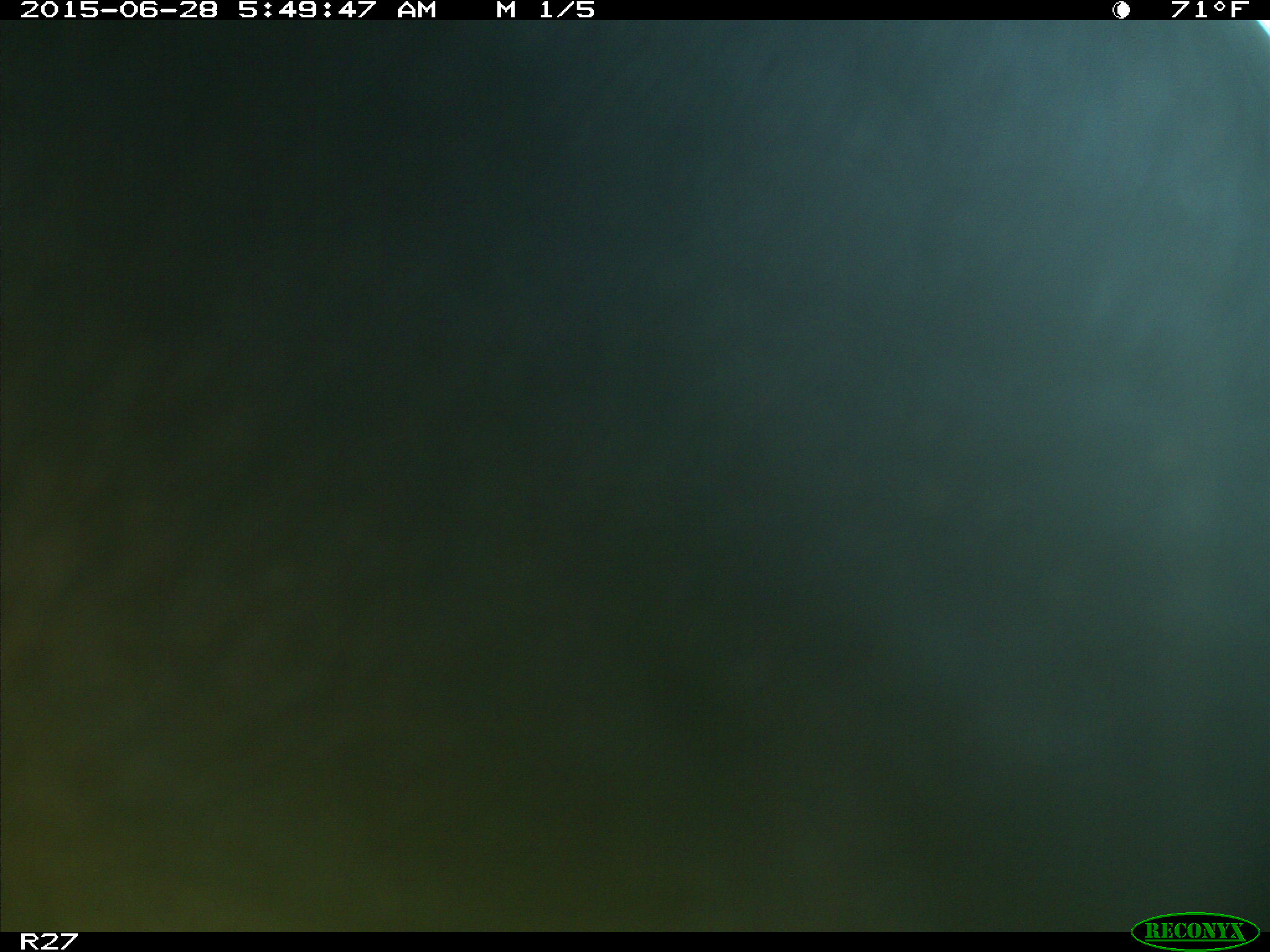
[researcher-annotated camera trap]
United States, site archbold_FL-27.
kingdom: Animalia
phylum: Chordata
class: Mammalia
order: Artiodactyla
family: Bovidae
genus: Bos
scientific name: Bos taurus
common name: domestic cow